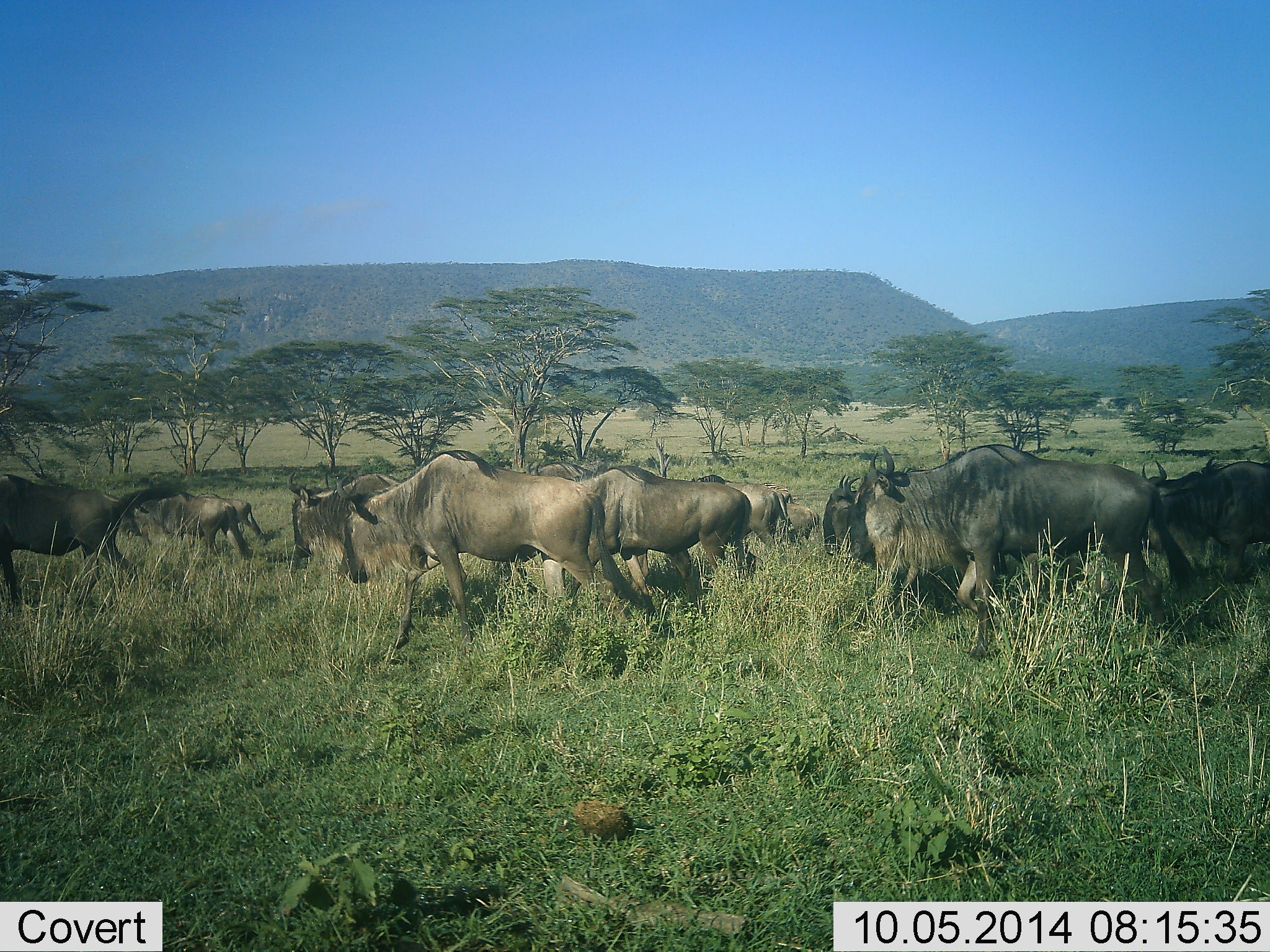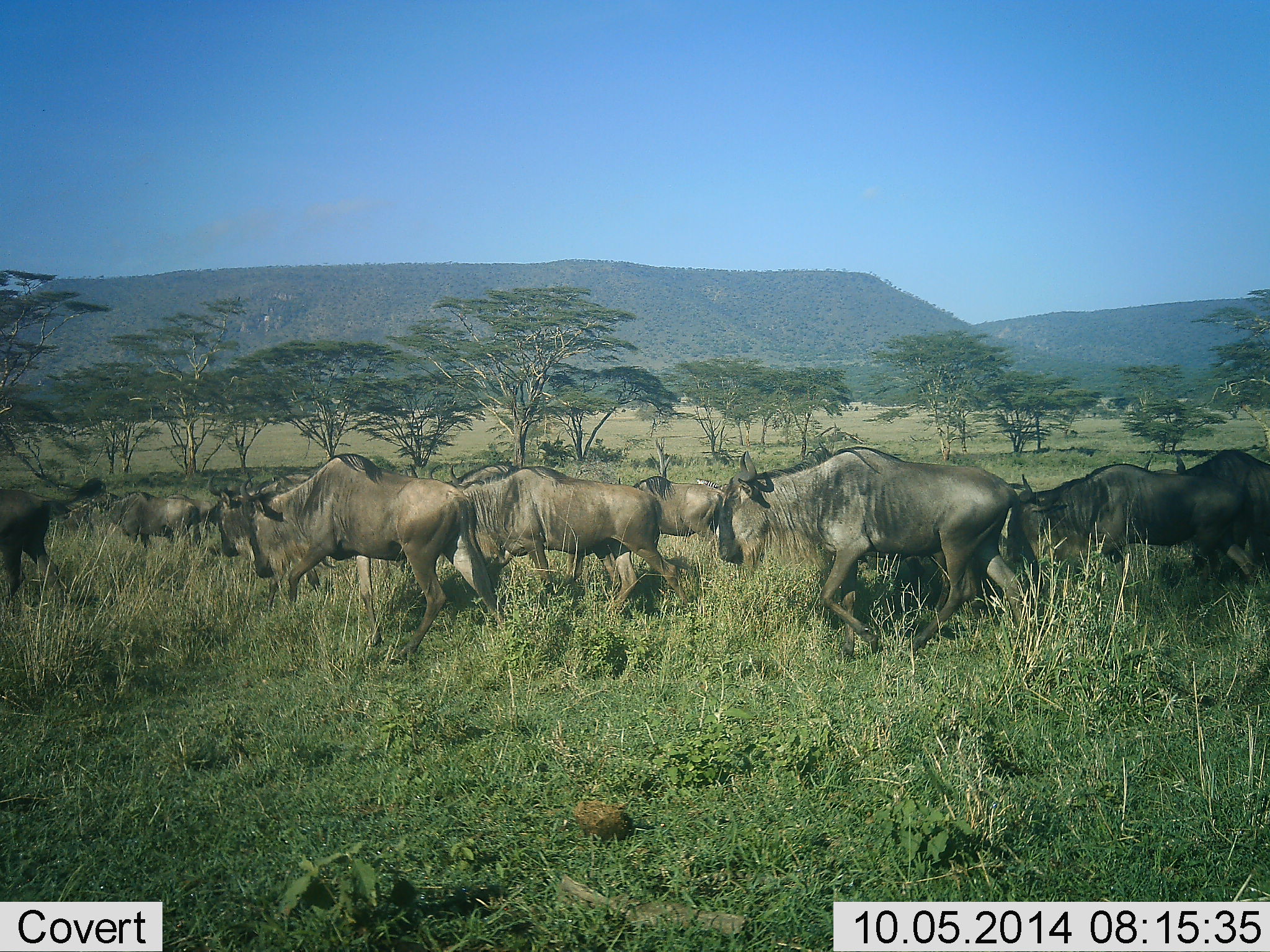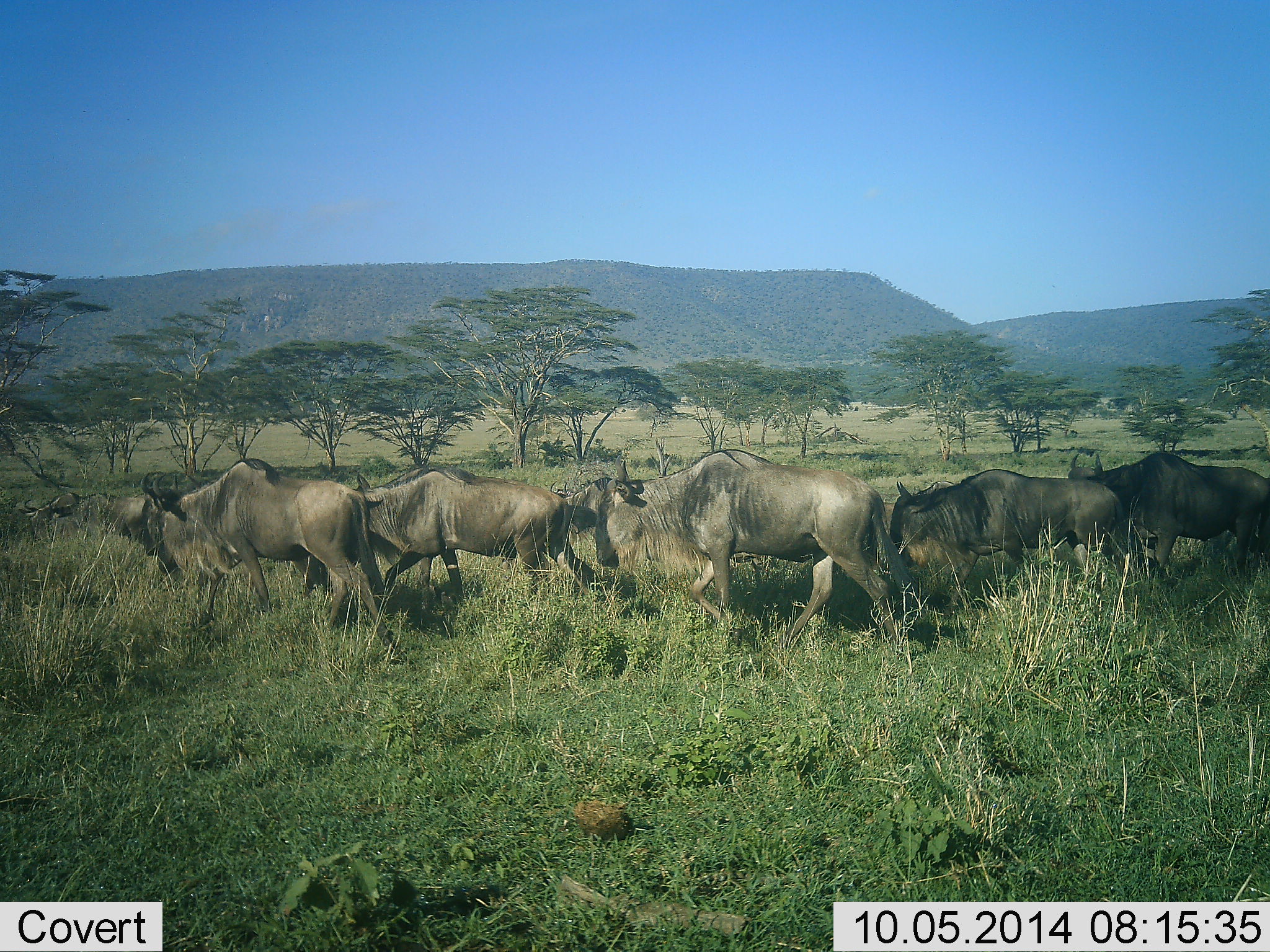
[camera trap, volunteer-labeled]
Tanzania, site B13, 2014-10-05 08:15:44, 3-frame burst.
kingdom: Animalia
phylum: Chordata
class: Mammalia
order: Artiodactyla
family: Bovidae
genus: Connochaetes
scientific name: Connochaetes taurinus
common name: blue wildebeest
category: wildebeest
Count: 11-50.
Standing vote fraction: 10%.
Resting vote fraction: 10%.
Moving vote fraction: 100%.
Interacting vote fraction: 0%.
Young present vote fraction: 0%.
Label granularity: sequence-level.